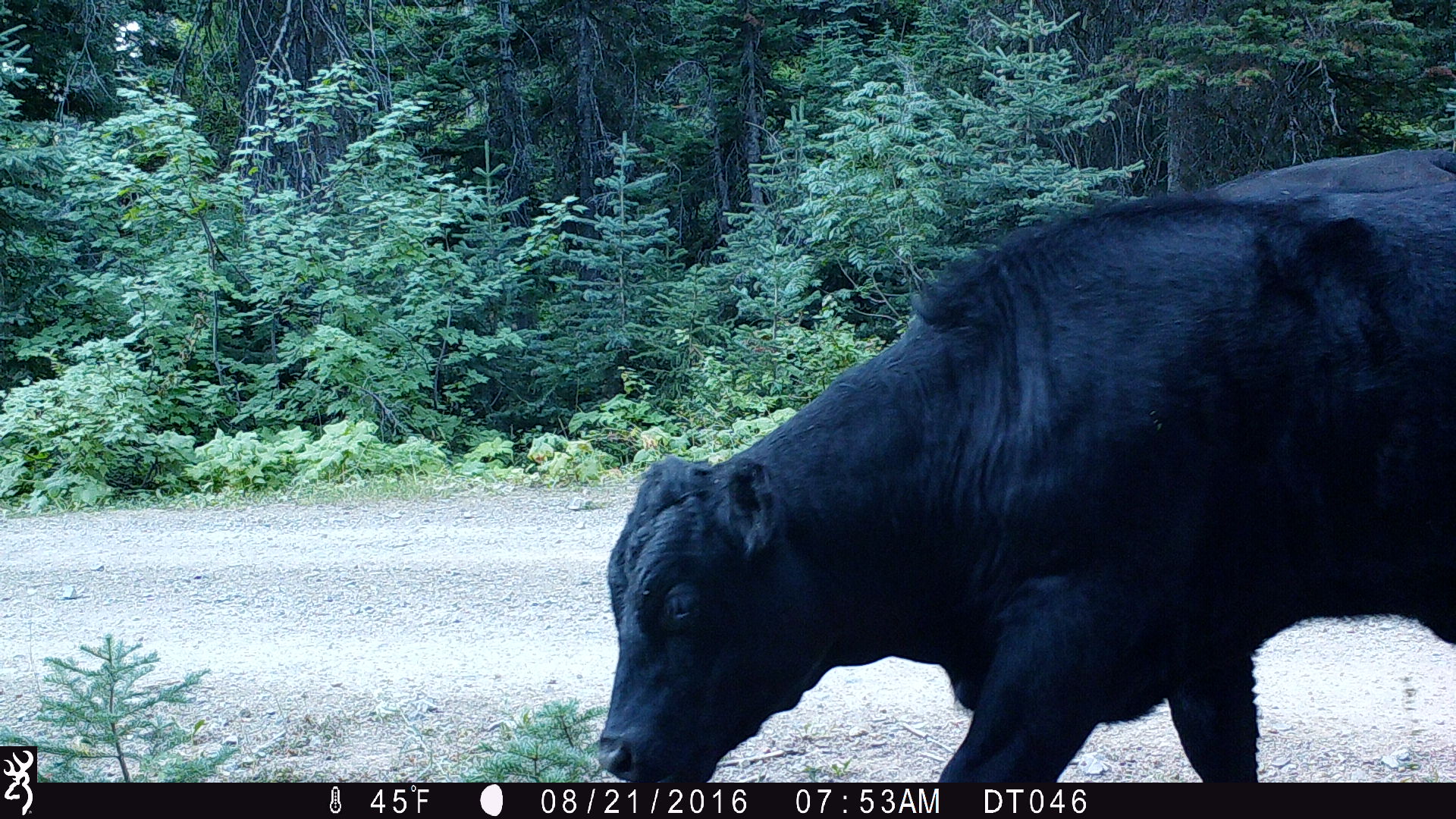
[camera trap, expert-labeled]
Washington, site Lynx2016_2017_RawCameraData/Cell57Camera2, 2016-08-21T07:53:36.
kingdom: Animalia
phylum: Chordata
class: Mammalia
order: Artiodactyla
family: Bovidae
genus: Bos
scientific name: Bos taurus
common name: domestic cattle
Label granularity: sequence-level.